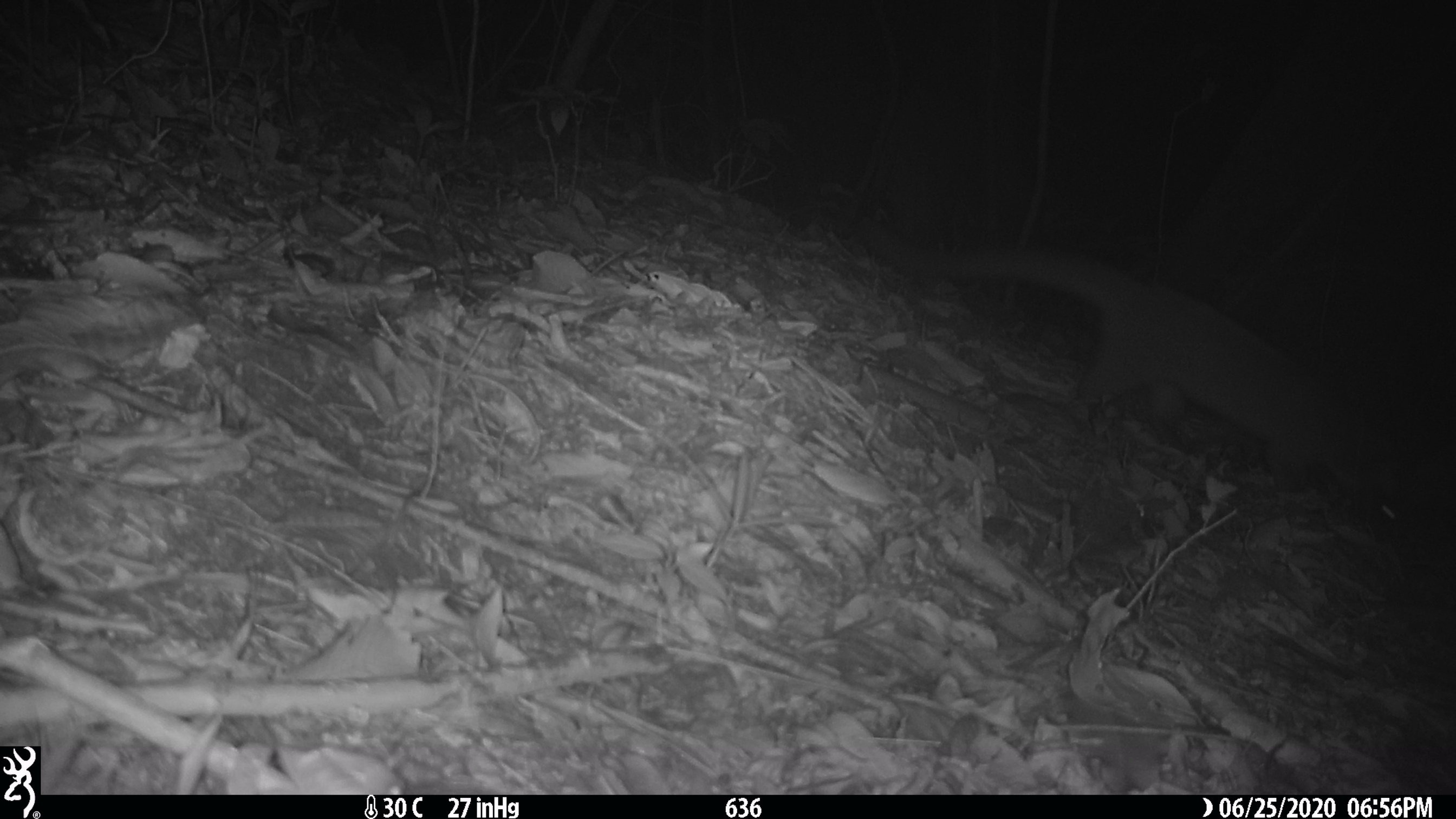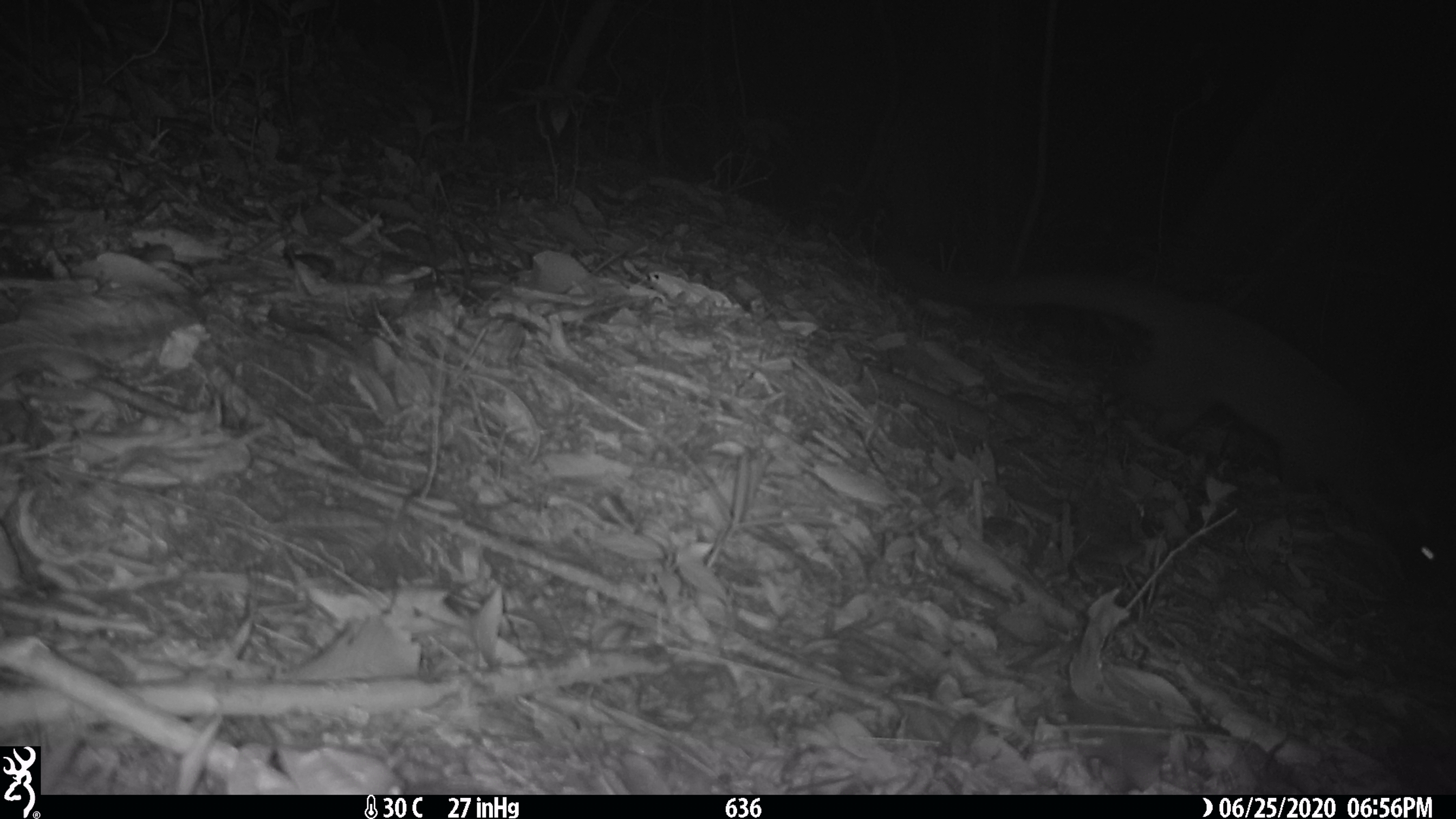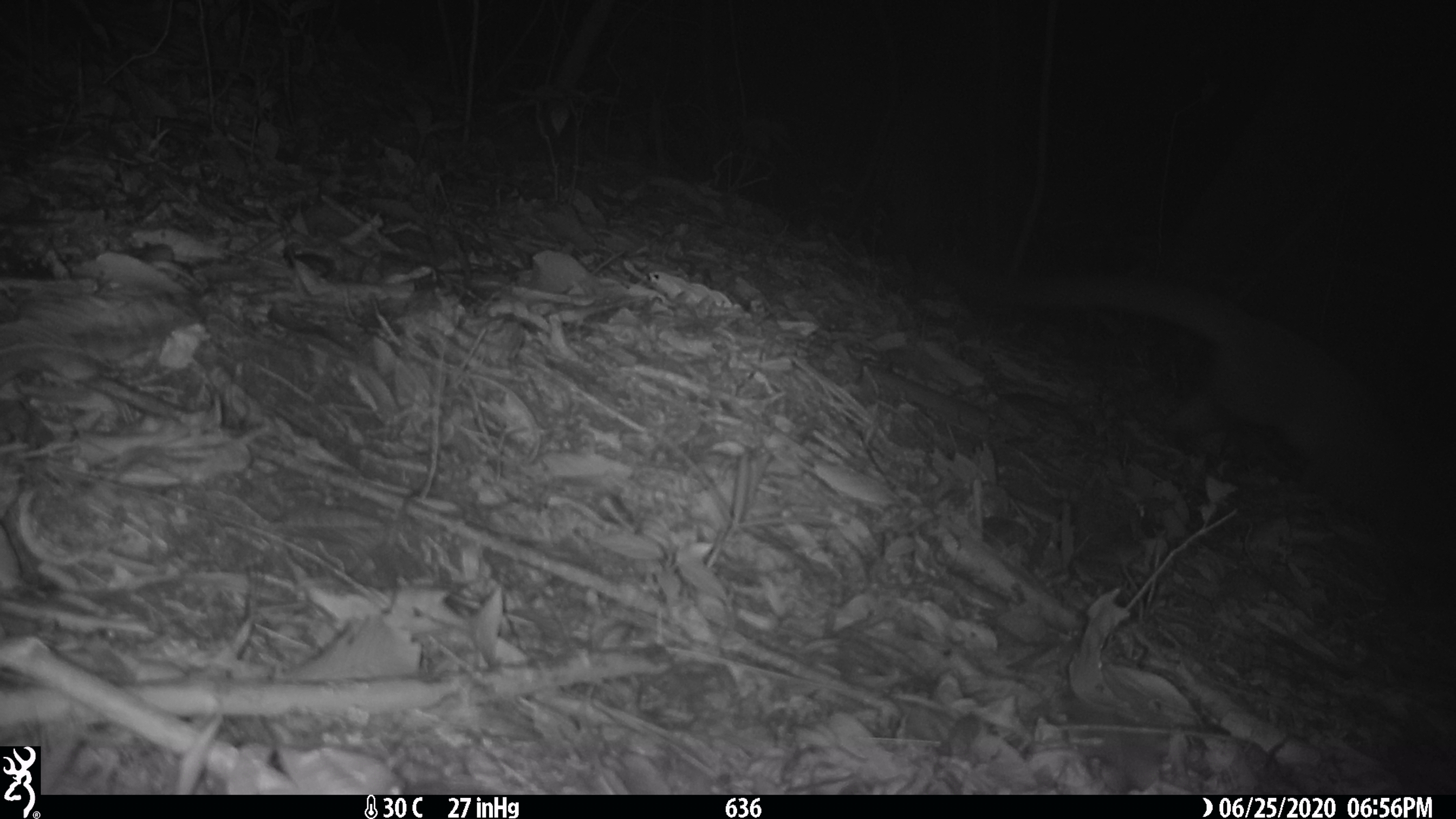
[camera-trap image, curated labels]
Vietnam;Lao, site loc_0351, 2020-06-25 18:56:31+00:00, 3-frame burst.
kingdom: Animalia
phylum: Chordata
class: Mammalia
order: Carnivora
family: Viverridae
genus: Paguma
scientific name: Paguma larvata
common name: masked palm civet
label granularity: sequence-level